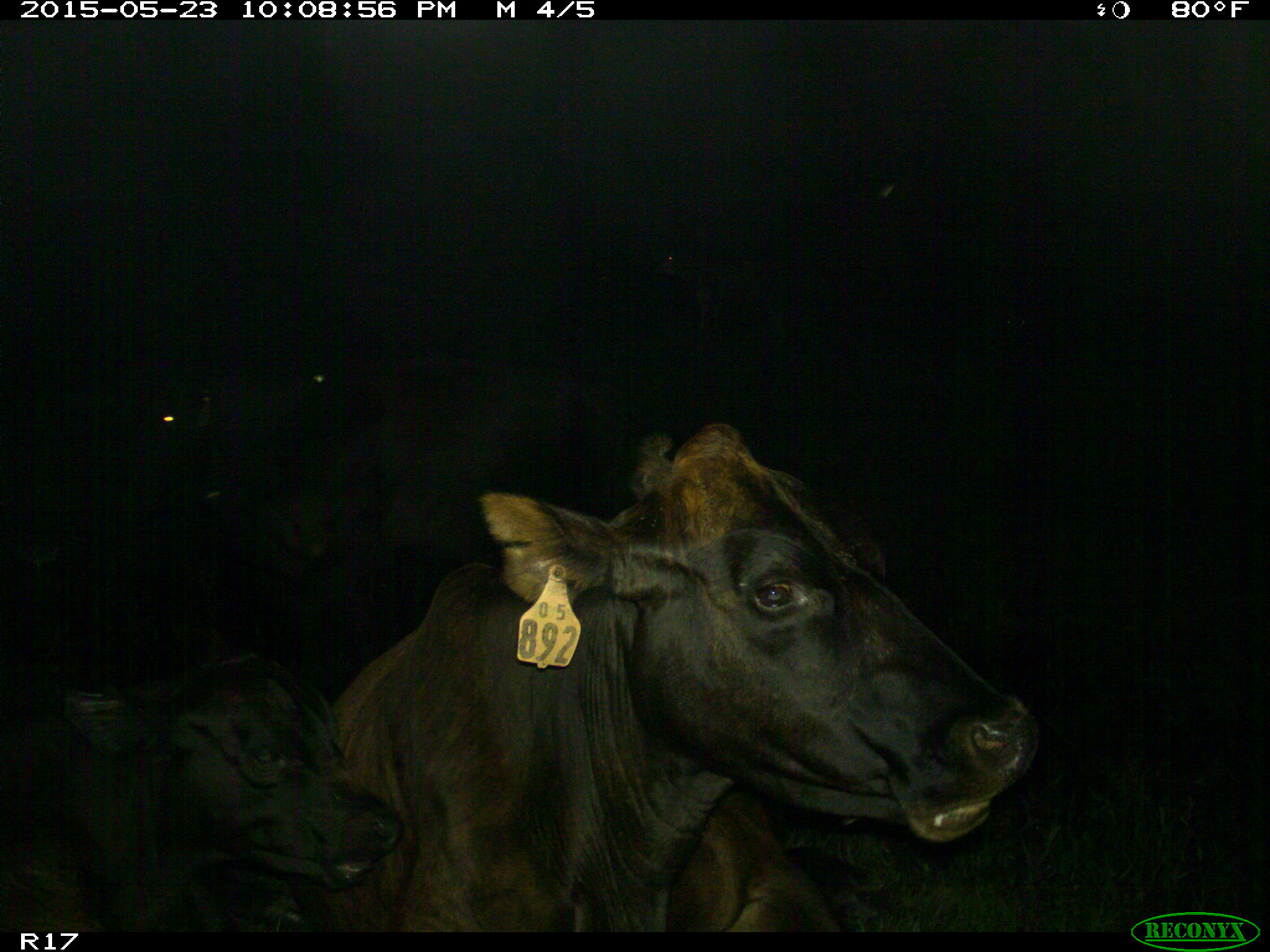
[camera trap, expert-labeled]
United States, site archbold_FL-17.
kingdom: Animalia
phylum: Chordata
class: Mammalia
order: Artiodactyla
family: Bovidae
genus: Bos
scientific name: Bos taurus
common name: domestic cow